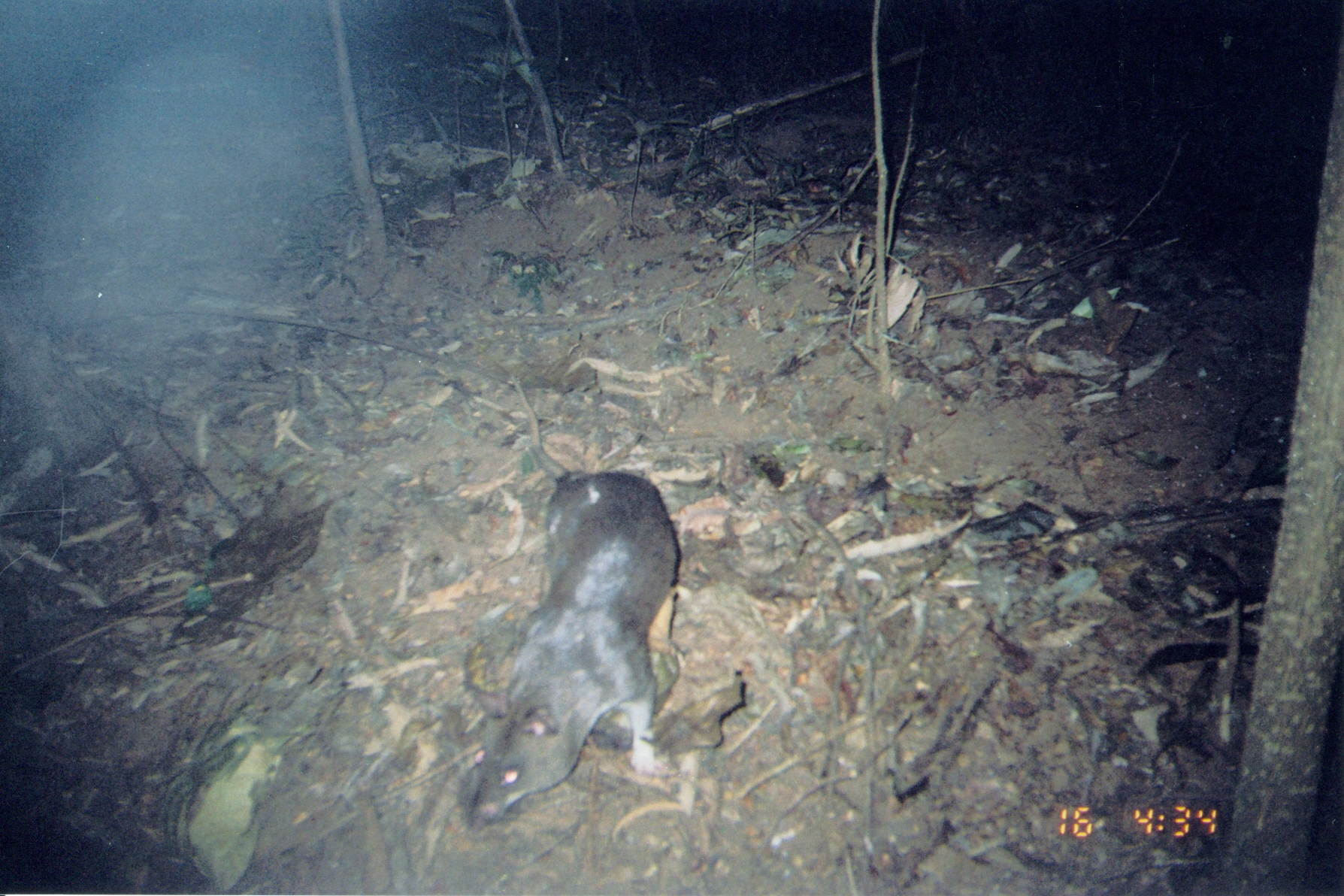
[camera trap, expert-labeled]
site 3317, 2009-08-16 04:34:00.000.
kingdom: Animalia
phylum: Chordata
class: Mammalia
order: Rodentia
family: Nesomyidae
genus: Cricetomys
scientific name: Cricetomys gambianus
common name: african giant pouched rat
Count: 1.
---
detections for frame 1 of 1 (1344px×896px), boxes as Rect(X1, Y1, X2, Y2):
cricetomys gambianus: Rect(465, 466, 682, 828)